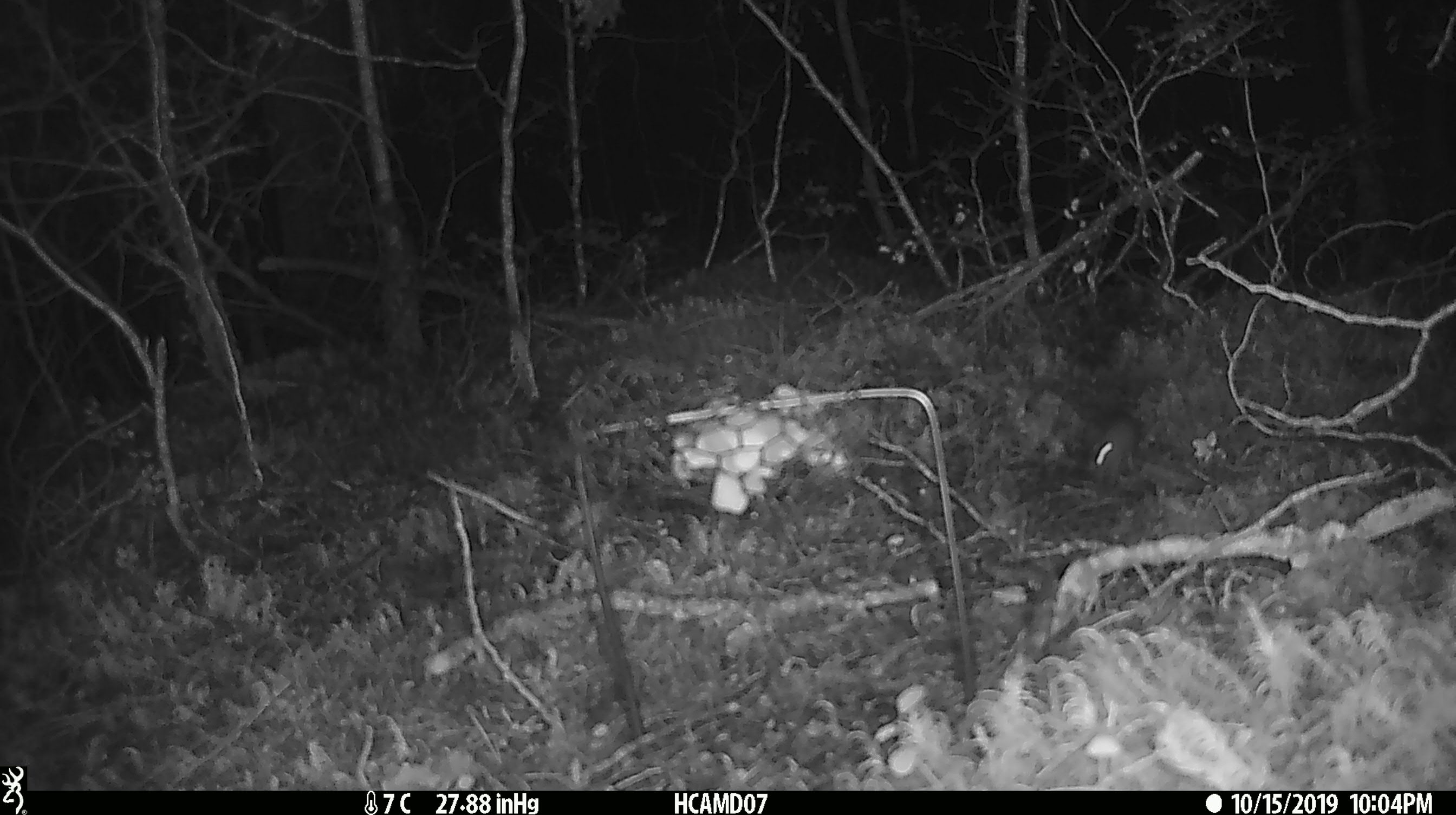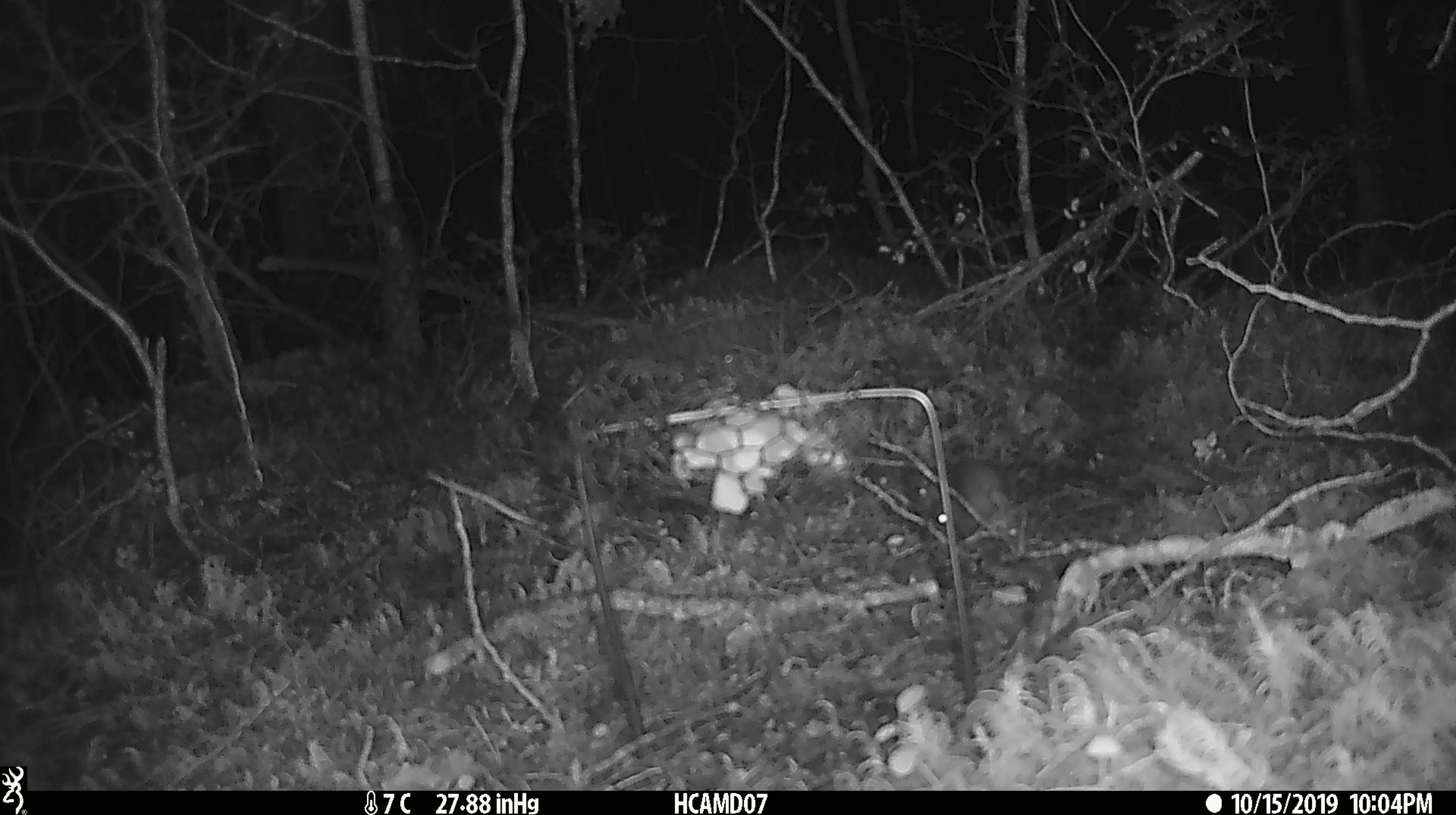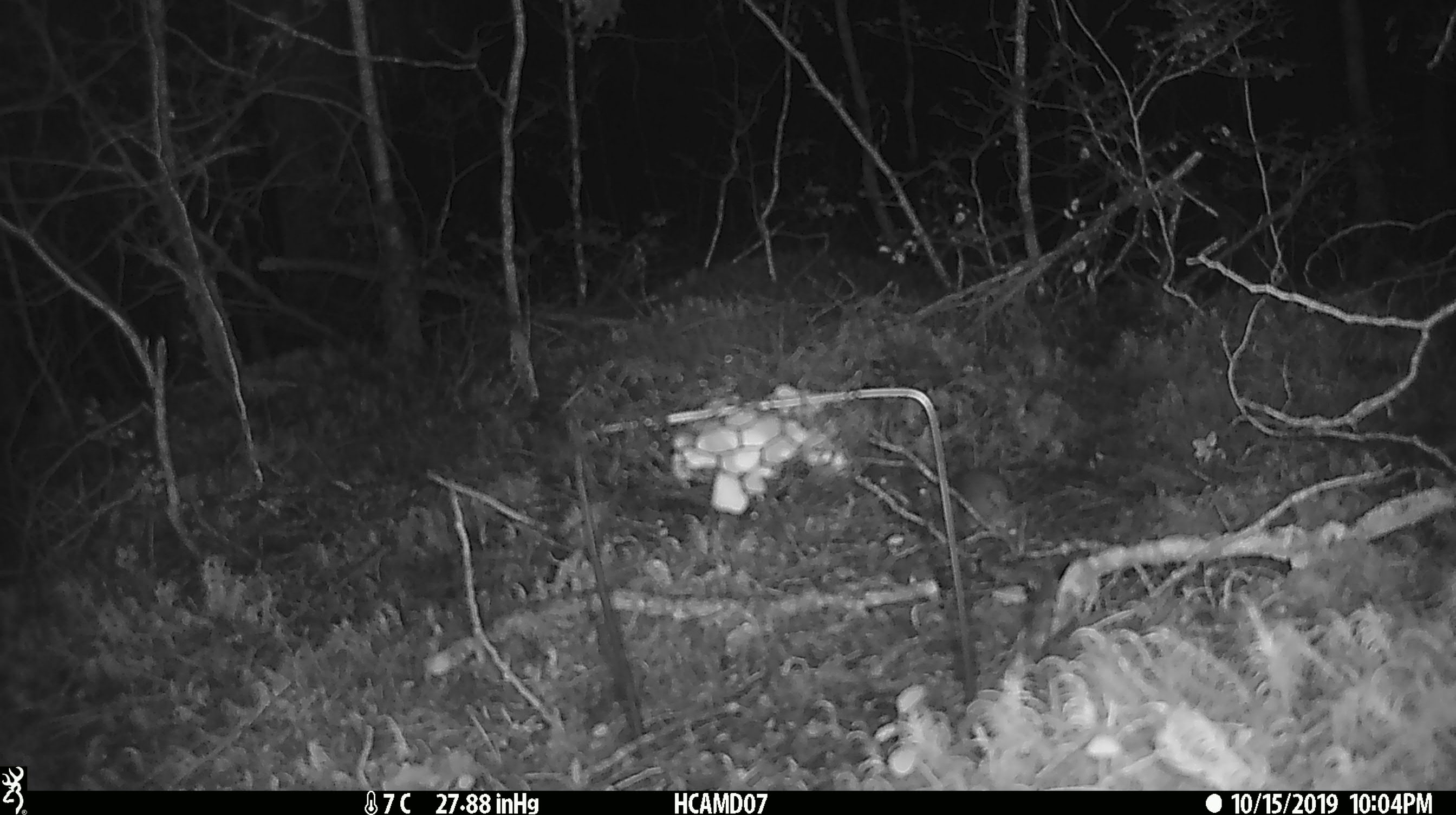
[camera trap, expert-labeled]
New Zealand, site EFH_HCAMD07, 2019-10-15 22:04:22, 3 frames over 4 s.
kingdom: Animalia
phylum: Chordata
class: Mammalia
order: Rodentia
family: Muridae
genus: Mus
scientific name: Mus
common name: mouse